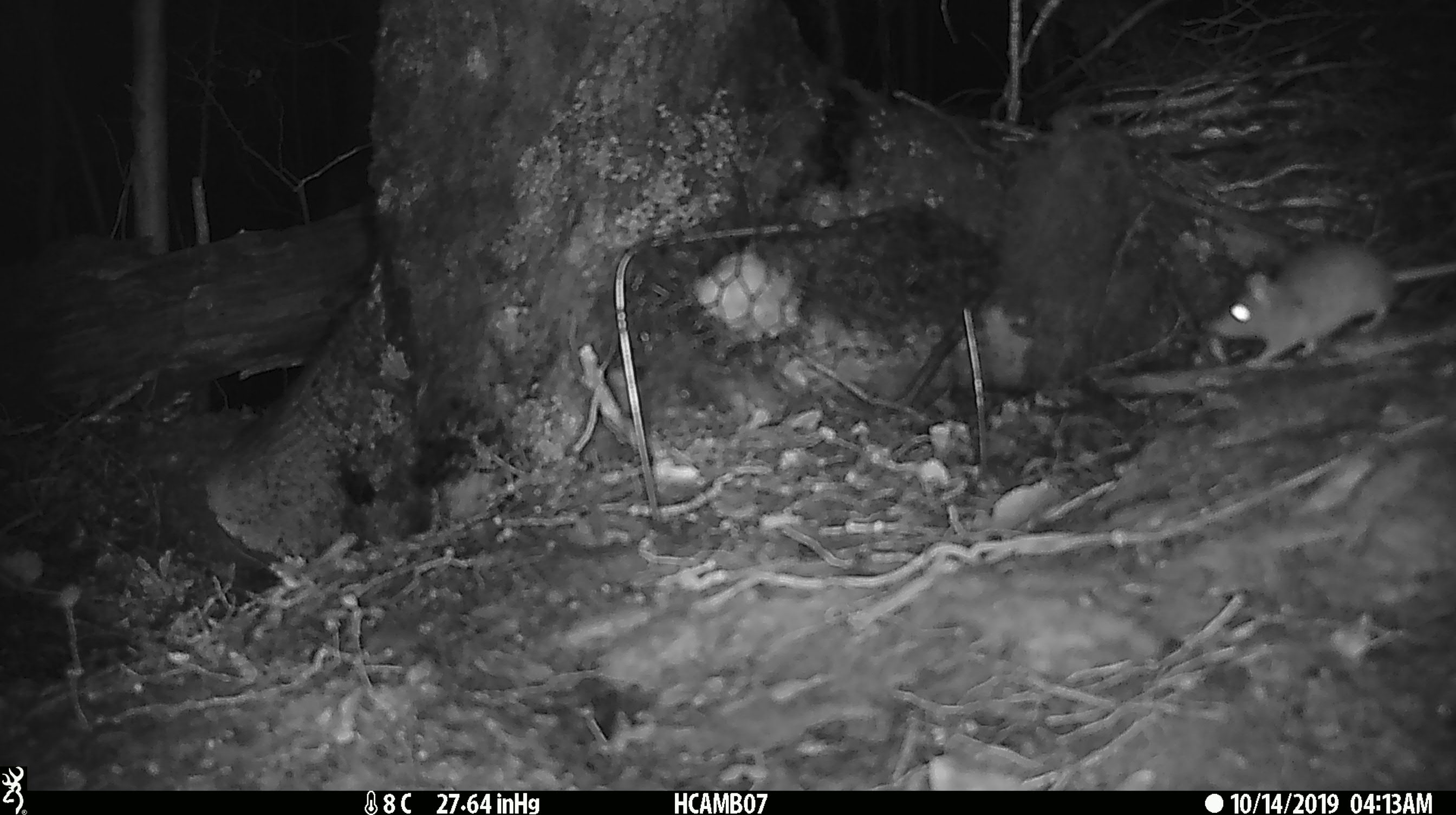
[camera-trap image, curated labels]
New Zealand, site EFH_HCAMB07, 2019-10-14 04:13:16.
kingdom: Animalia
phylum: Chordata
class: Mammalia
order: Rodentia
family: Muridae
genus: Mus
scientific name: Mus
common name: mouse